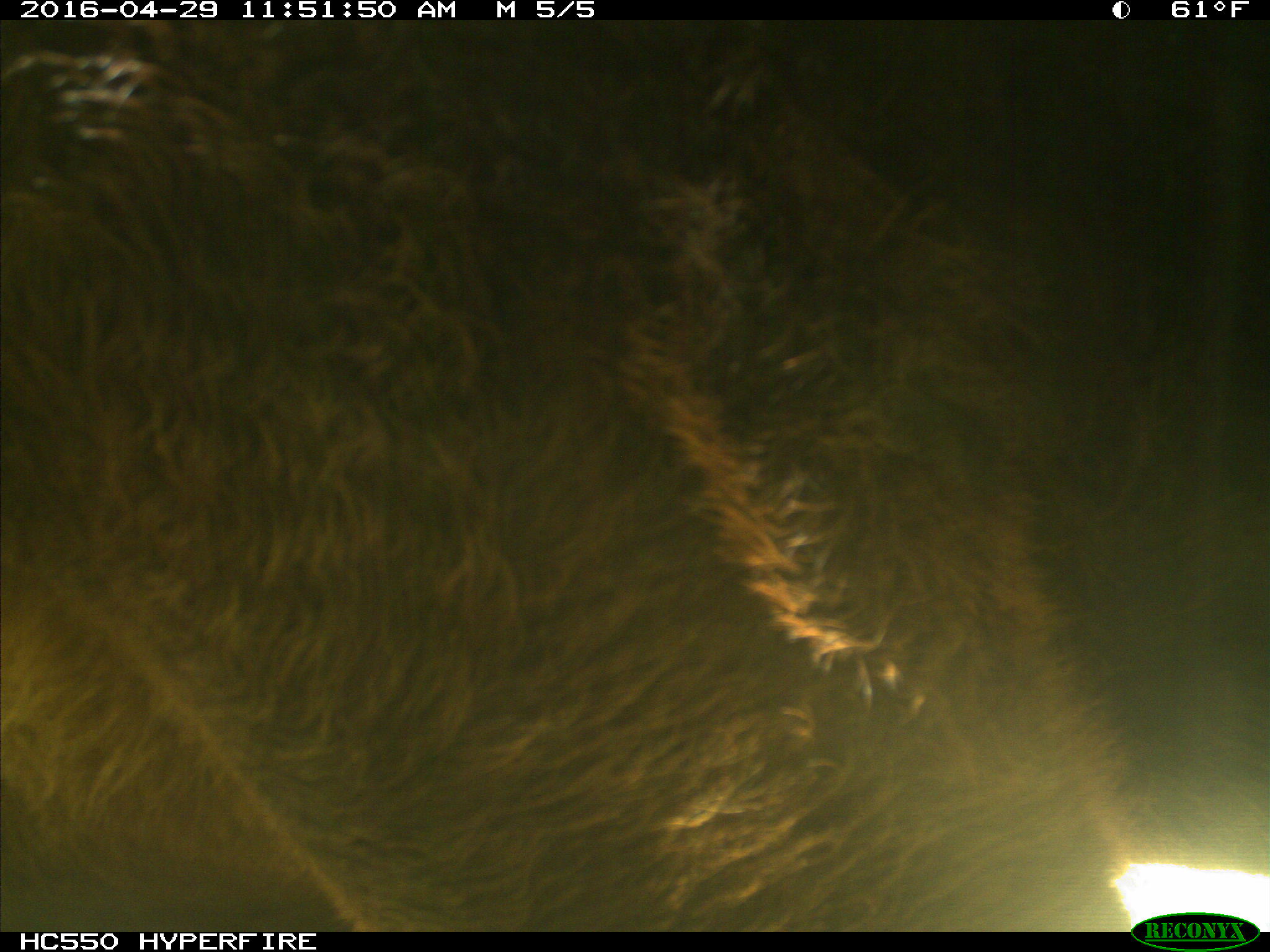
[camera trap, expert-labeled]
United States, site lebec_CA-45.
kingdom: Animalia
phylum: Chordata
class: Mammalia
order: Artiodactyla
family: Bovidae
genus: Bos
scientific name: Bos taurus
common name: domestic cow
Bos taurus (domestic cow).